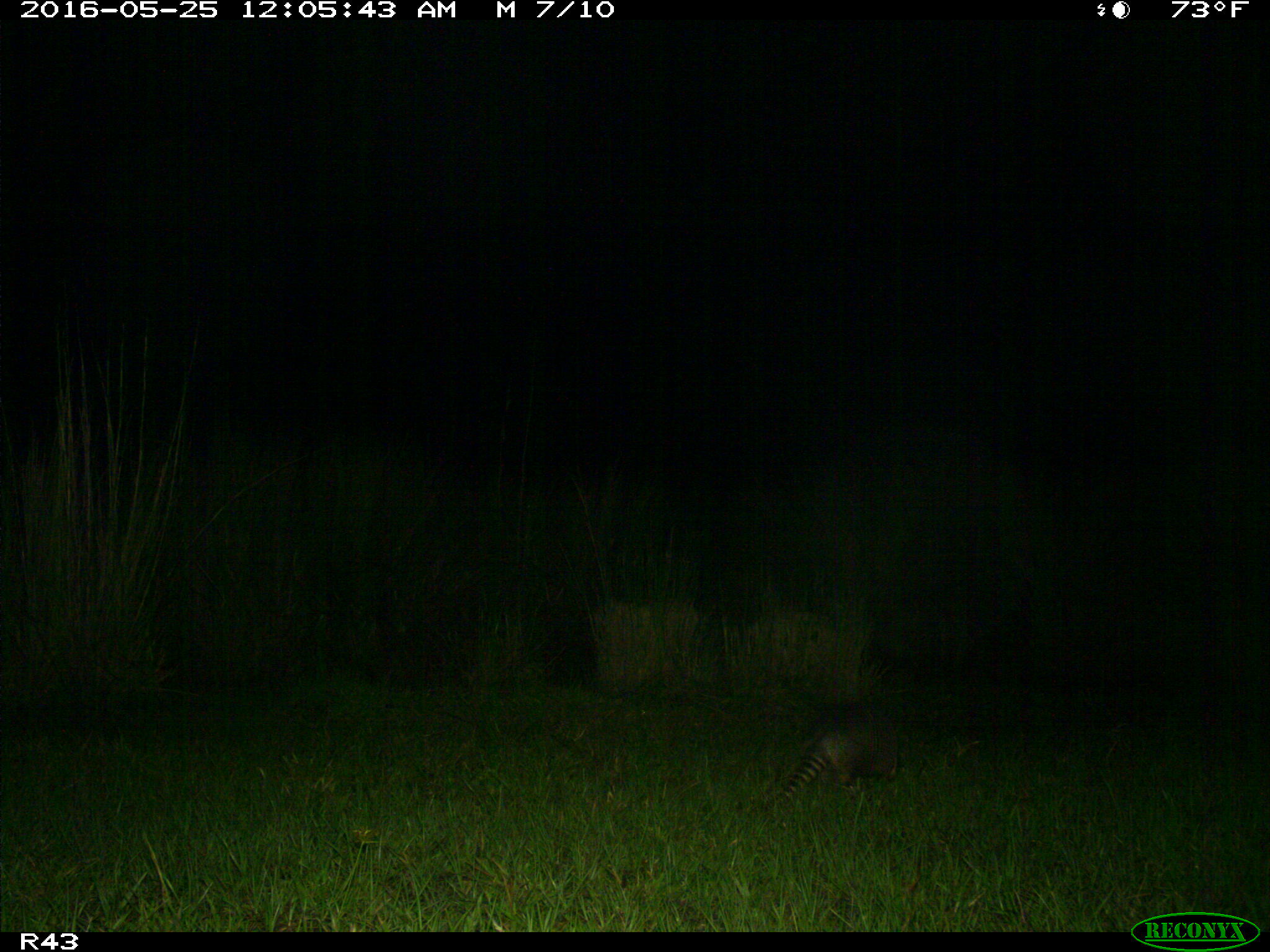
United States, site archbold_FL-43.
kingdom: Animalia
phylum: Chordata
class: Mammalia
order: Cingulata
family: Dasypodidae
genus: Dasypus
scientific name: Dasypus novemcinctus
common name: nine-banded armadillo